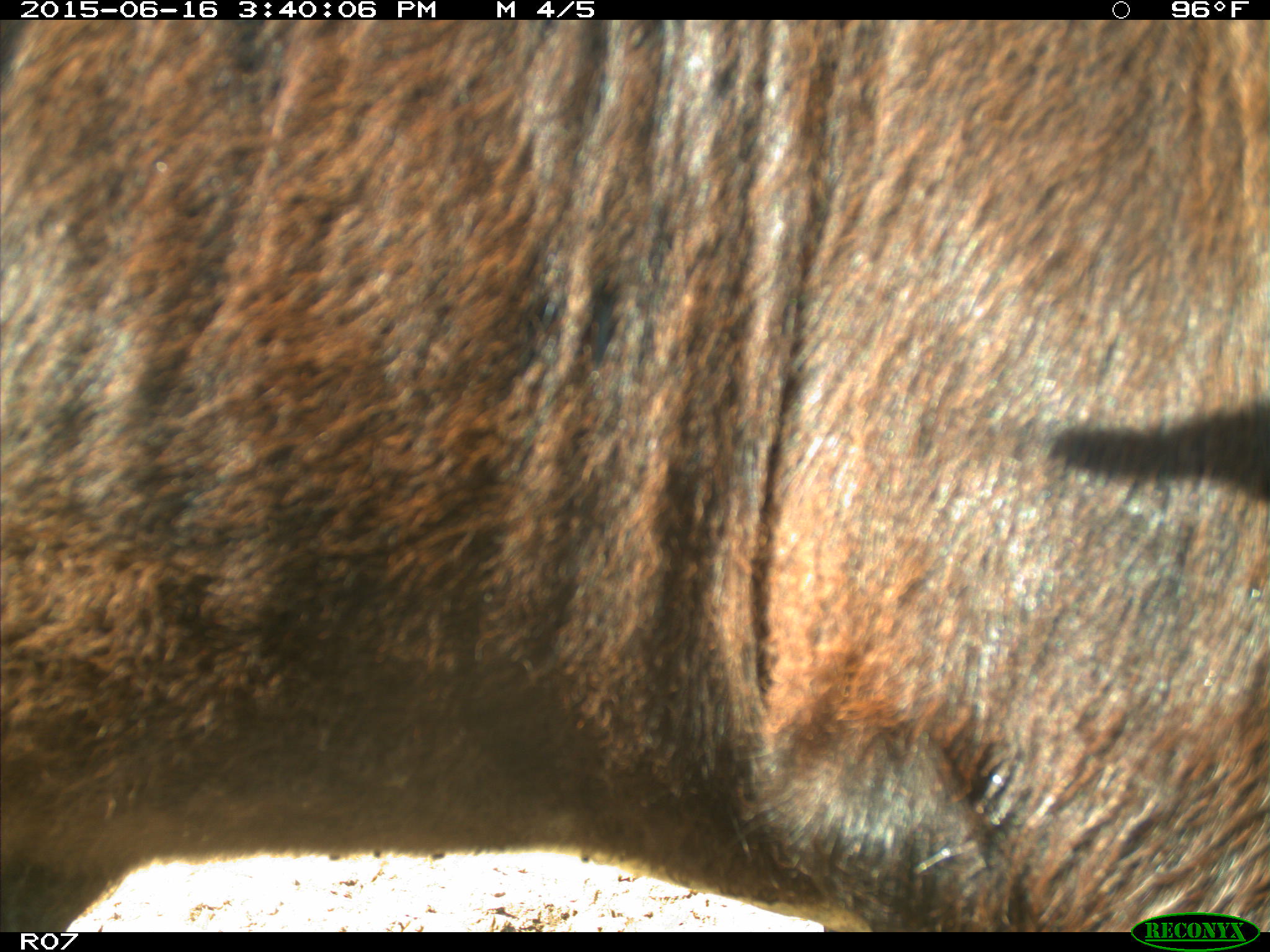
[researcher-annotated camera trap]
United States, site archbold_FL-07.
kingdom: Animalia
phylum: Chordata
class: Mammalia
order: Artiodactyla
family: Bovidae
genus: Bos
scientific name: Bos taurus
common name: domestic cow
Bos taurus (domestic cow).